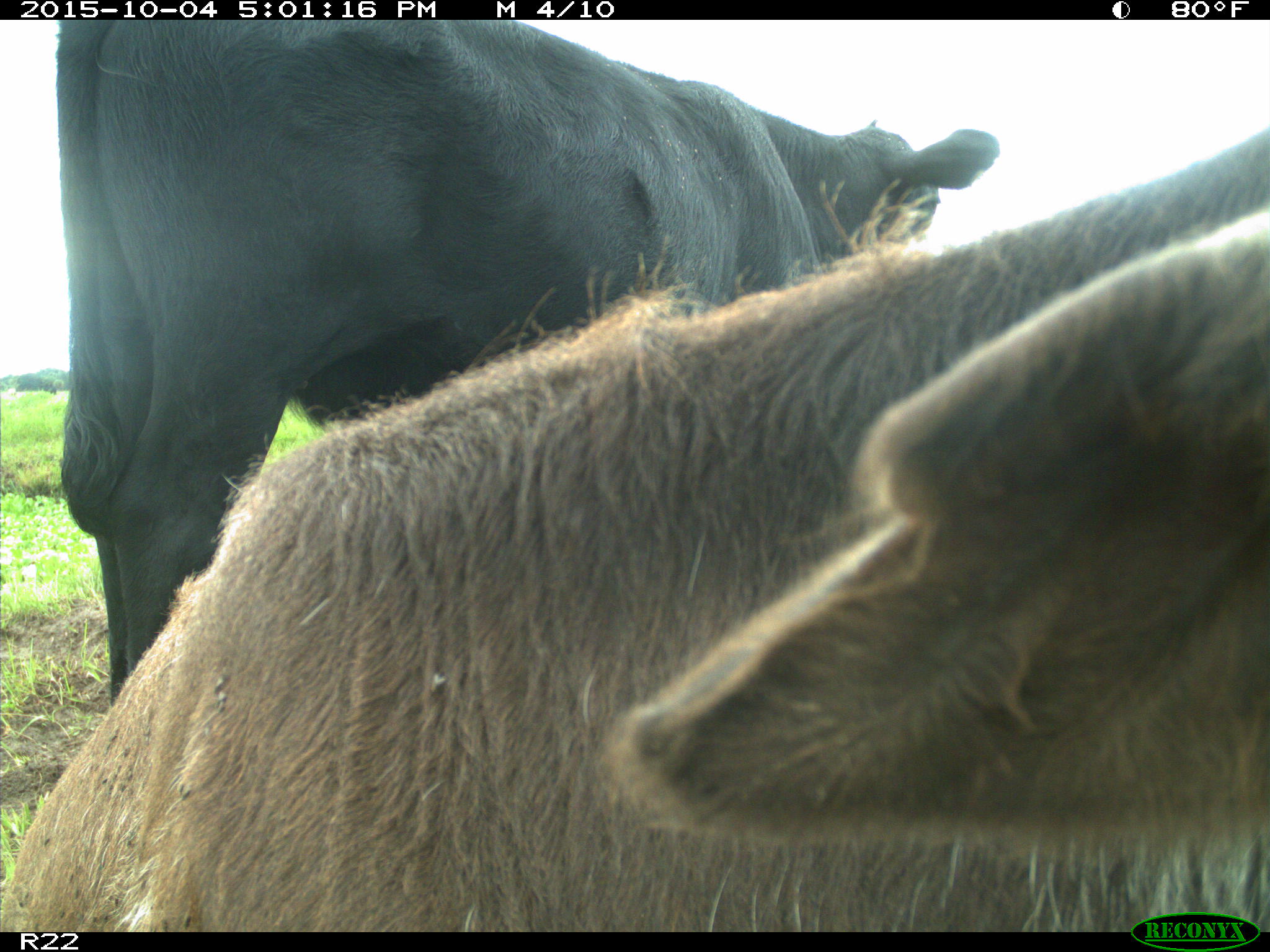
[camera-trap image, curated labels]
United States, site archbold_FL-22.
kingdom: Animalia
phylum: Chordata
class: Mammalia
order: Artiodactyla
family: Bovidae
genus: Bos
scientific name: Bos taurus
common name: domestic cow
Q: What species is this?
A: Bos taurus (domestic cow).